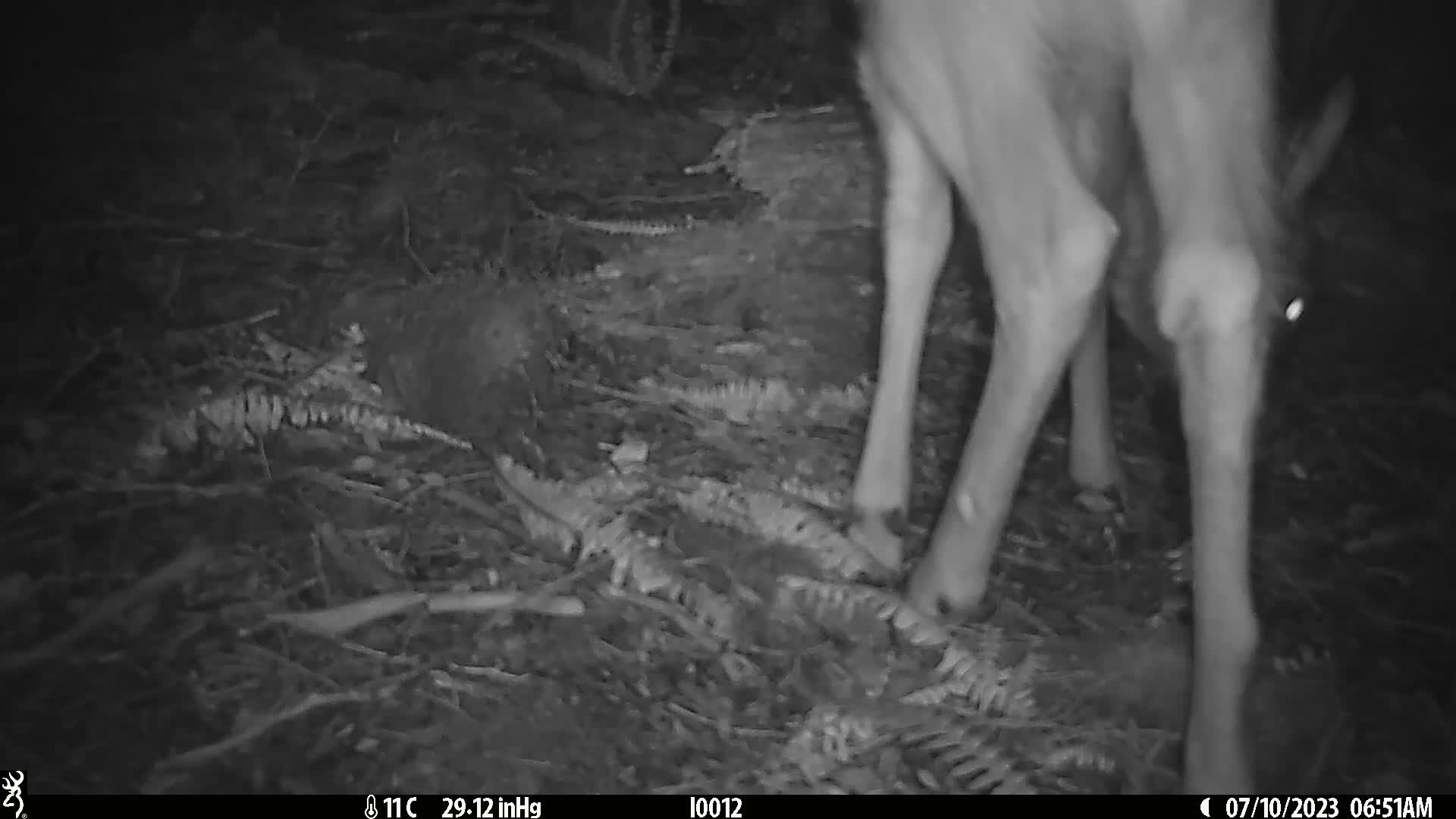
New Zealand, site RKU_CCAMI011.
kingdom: Animalia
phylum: Chordata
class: Mammalia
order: Artiodactyla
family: Cervidae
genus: Odocoileus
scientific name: Odocoileus virginianus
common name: white-tailed deer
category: white tailed deer